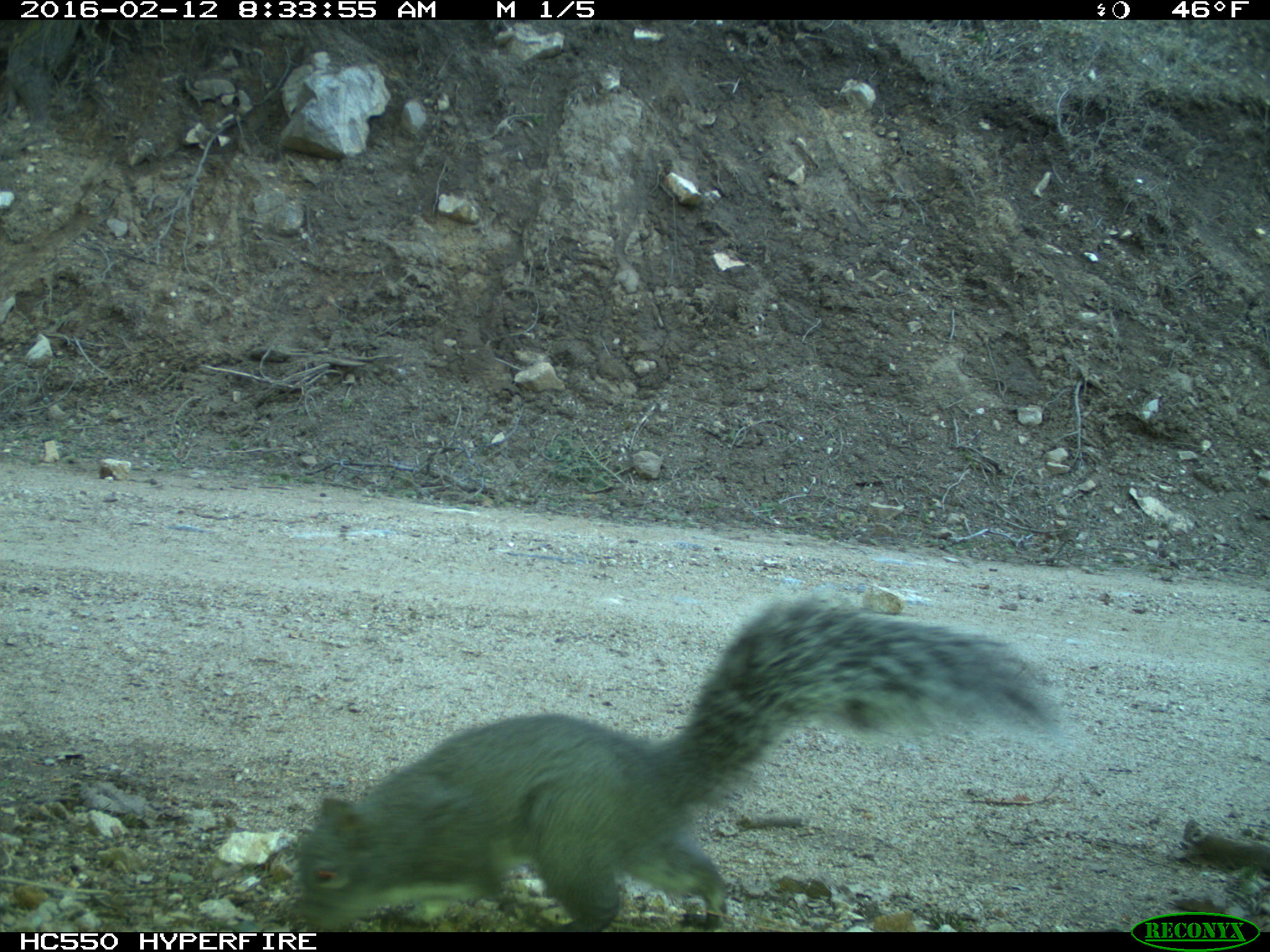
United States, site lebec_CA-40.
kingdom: Animalia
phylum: Chordata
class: Mammalia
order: Rodentia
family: Sciuridae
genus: Sciurus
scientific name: Sciurus carolinensis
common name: eastern gray squirrel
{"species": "Sciurus carolinensis (eastern gray squirrel)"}